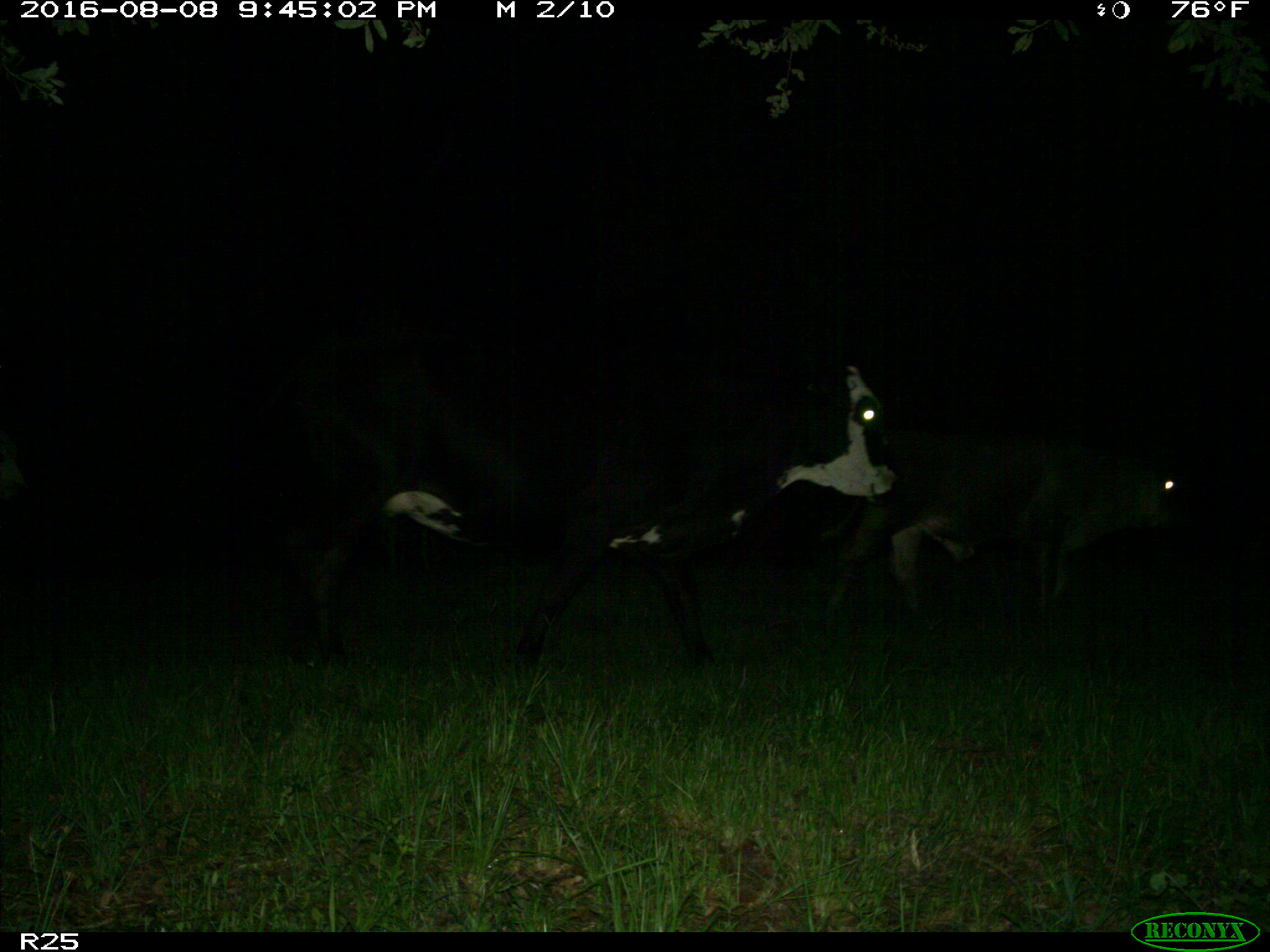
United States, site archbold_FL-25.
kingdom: Animalia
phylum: Chordata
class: Mammalia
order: Artiodactyla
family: Bovidae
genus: Bos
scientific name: Bos taurus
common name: domestic cow